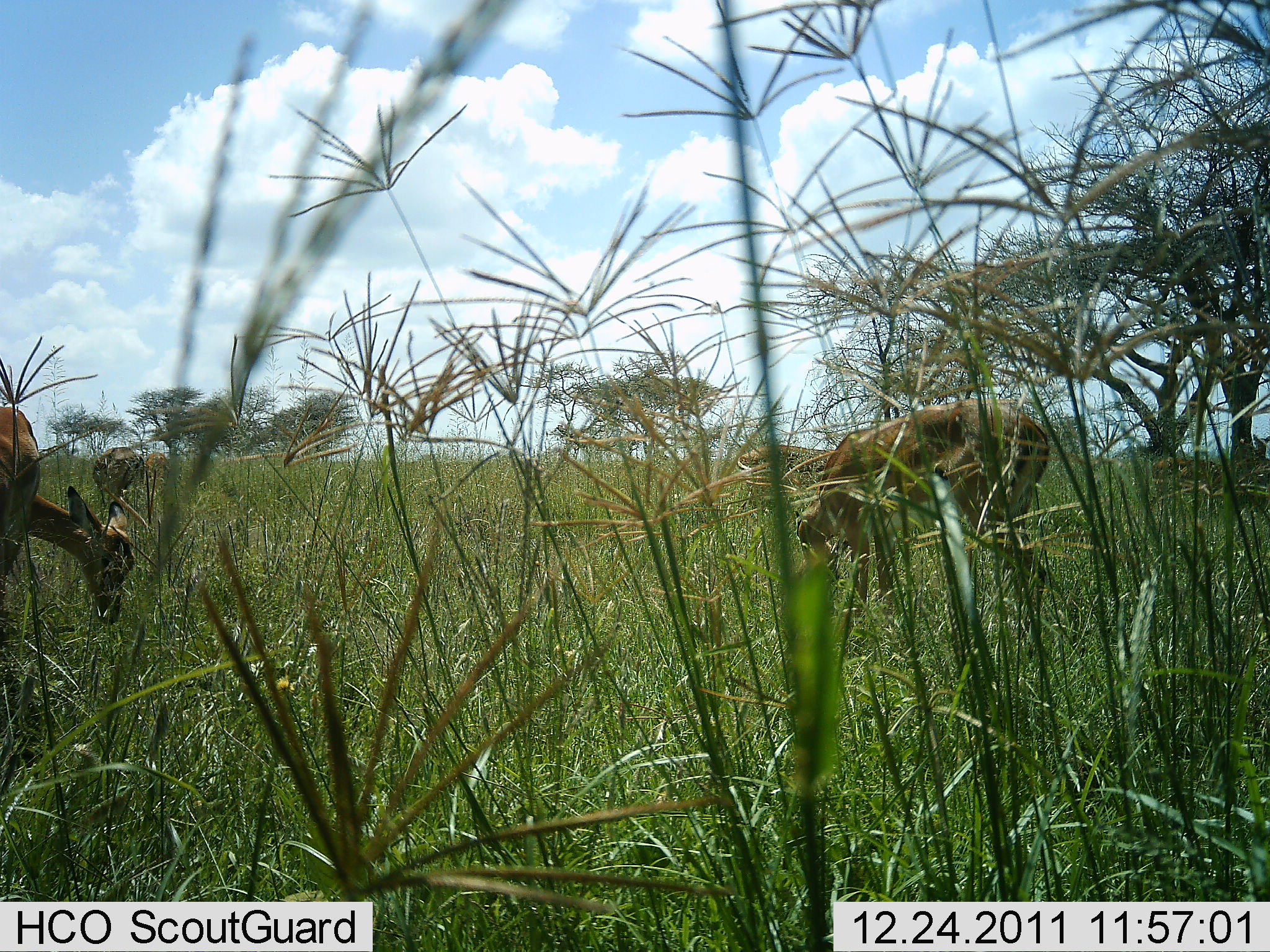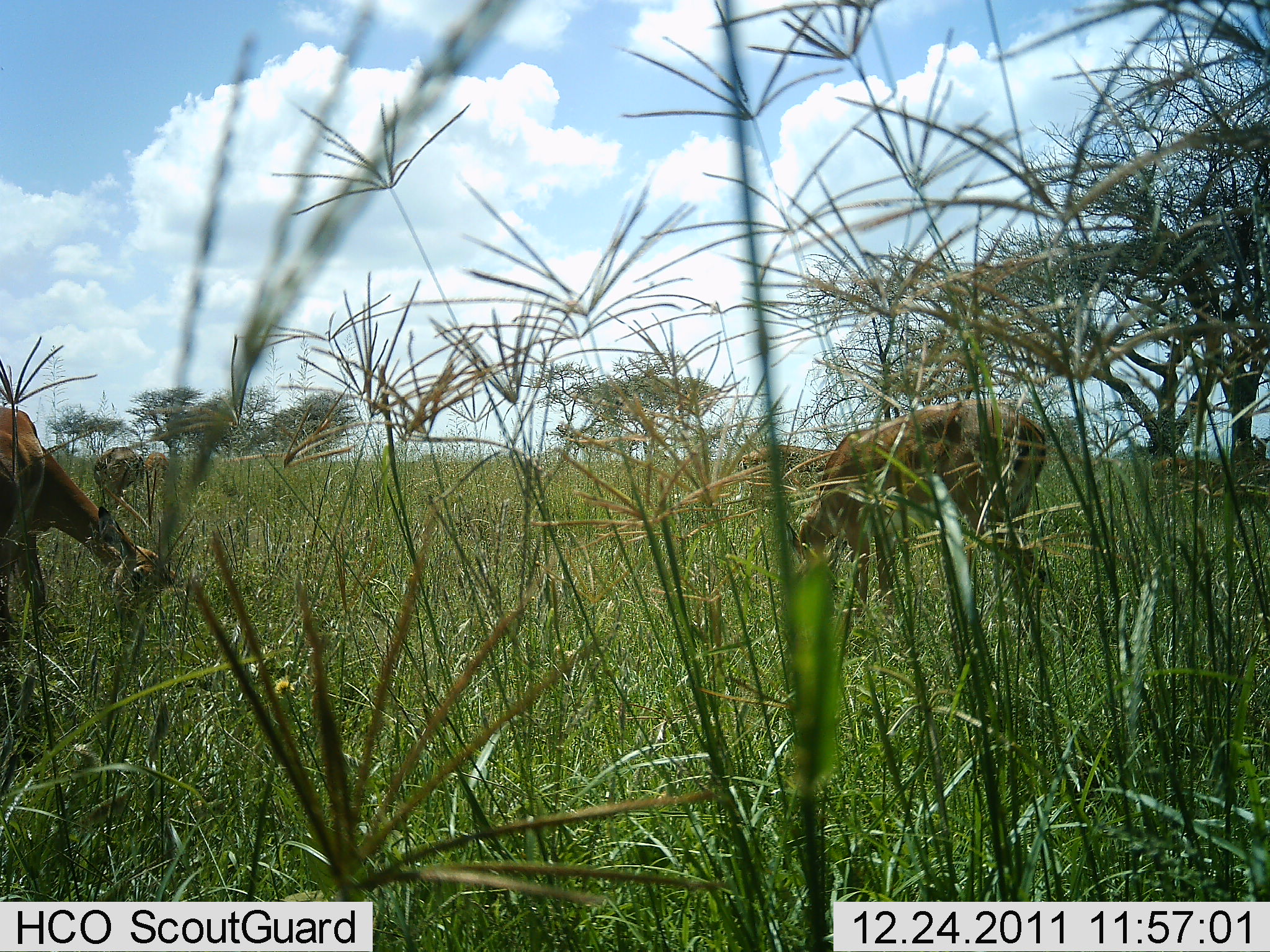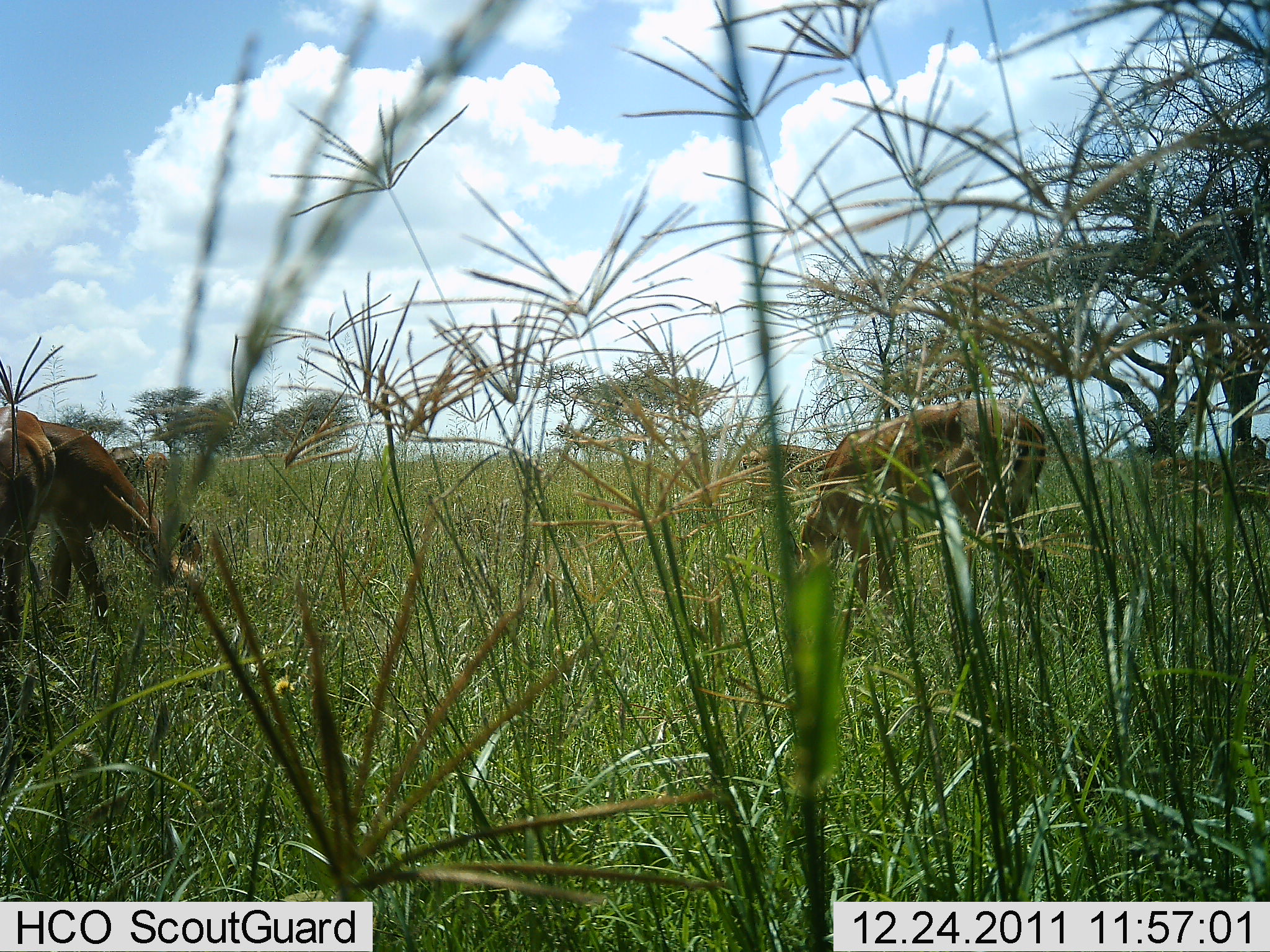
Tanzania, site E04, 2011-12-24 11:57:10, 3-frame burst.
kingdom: Animalia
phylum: Chordata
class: Mammalia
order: Artiodactyla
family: Bovidae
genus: Nanger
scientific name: Nanger granti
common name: grant's gazelle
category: gazellegrants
Gazellegrants (grant's gazelle) (Nanger granti), count 2. Behavior (volunteer vote fractions): standing 14%, resting 0%, moving 14%, interacting 0%. Young present (vote fraction): 0%. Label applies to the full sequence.